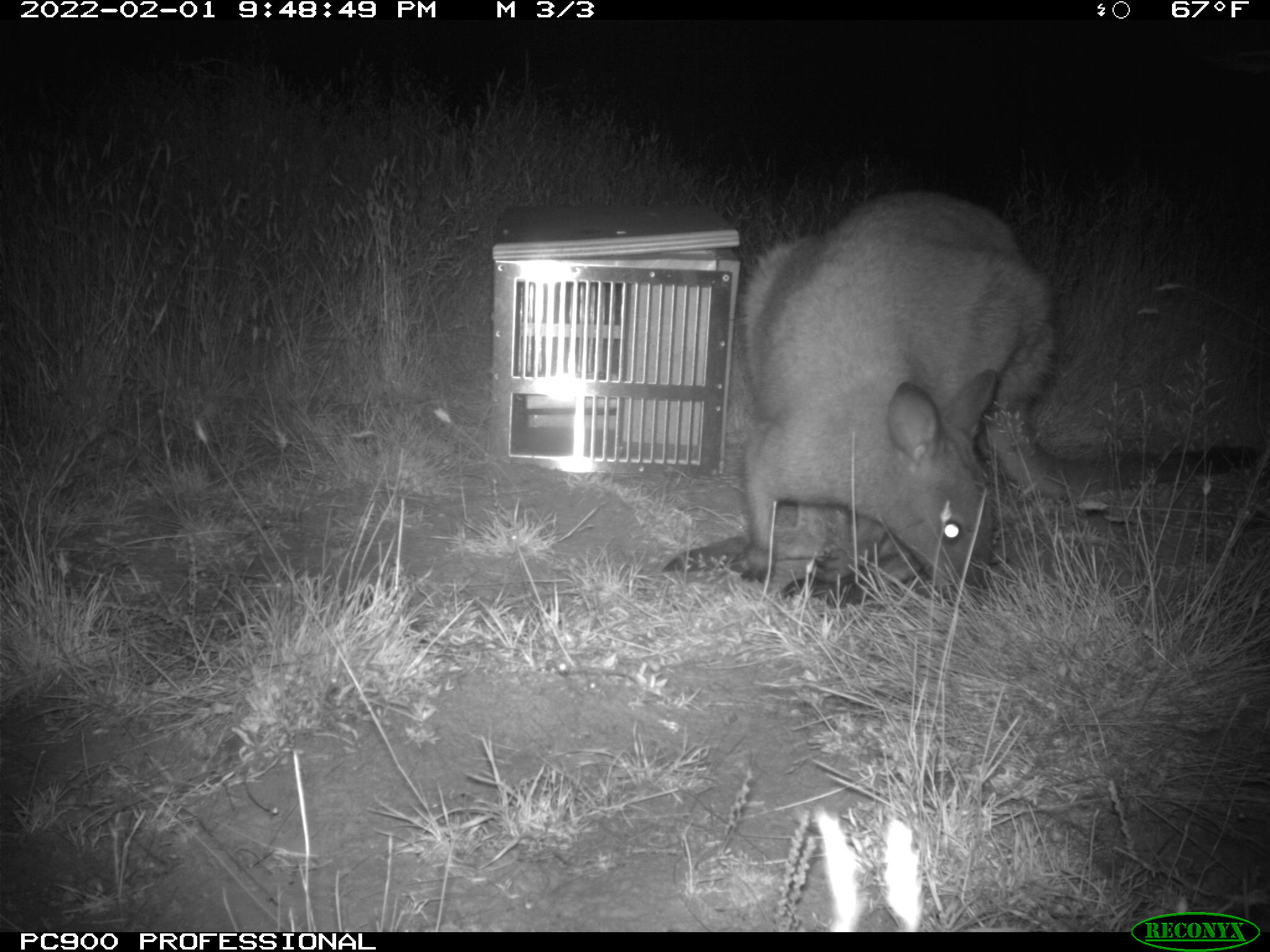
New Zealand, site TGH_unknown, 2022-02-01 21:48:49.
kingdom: Animalia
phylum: Chordata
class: Mammalia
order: Diprotodontia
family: Macropodidae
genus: Notamacropus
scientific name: Notamacropus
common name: wallaby